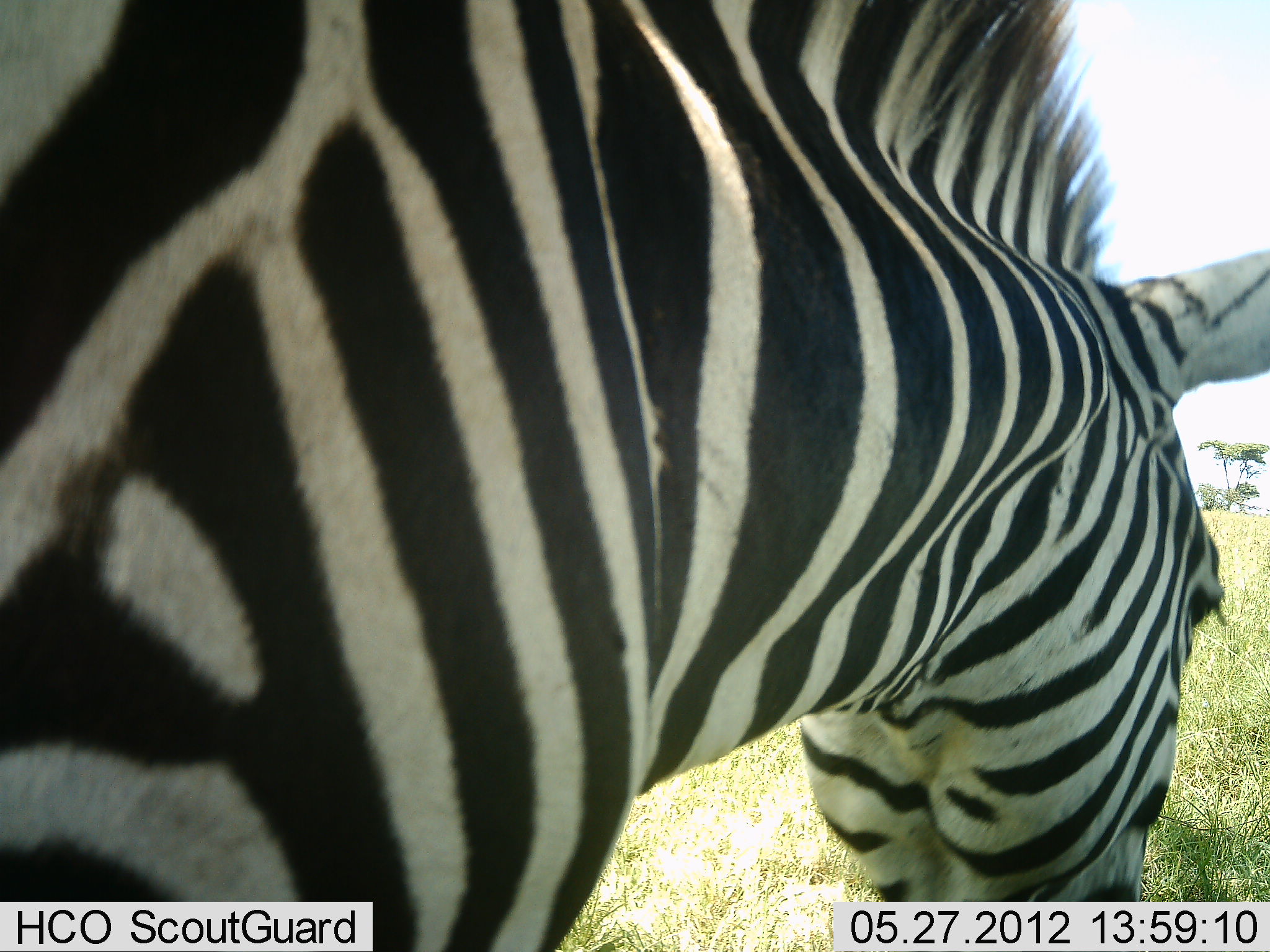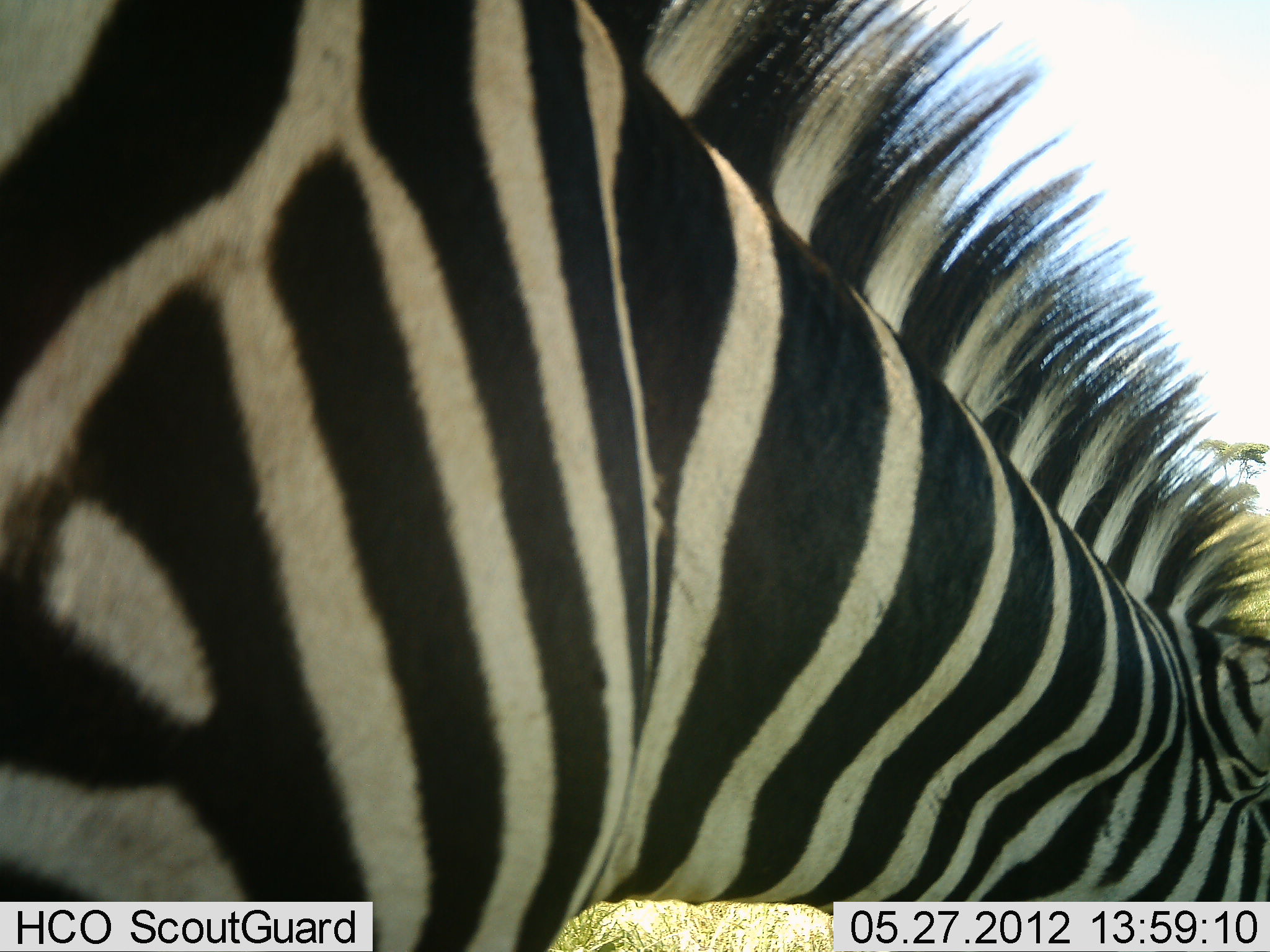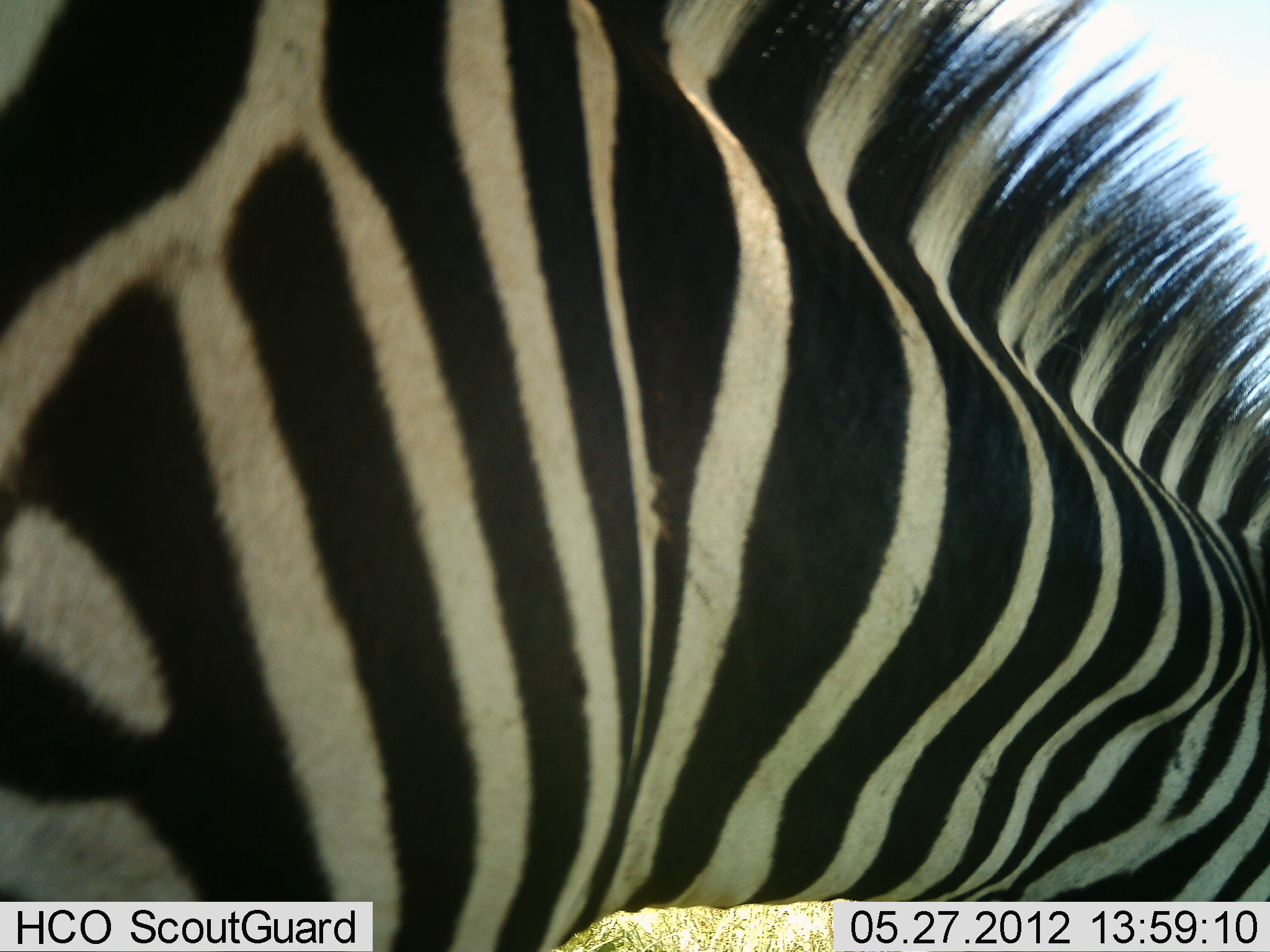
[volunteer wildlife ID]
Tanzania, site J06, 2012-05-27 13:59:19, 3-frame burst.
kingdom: Animalia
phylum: Chordata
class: Mammalia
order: Perissodactyla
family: Equidae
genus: Equus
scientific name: Equus quagga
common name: plains zebra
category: zebra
Zebra (plains zebra) (Equus quagga), count 1. Behavior (volunteer vote fractions): standing 40%, resting 0%, moving 0%, interacting 0%. Young present (vote fraction): 0%. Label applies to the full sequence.